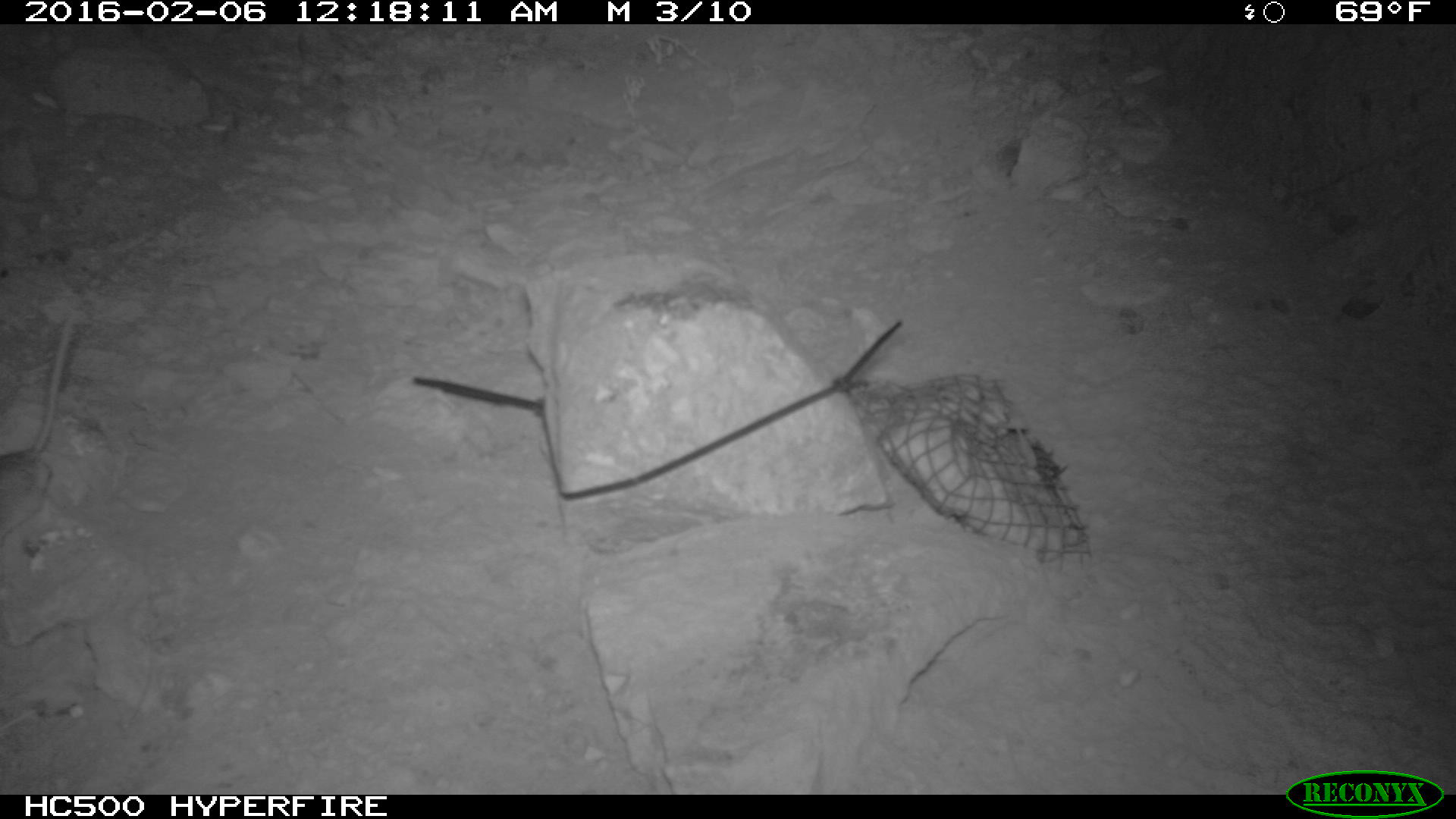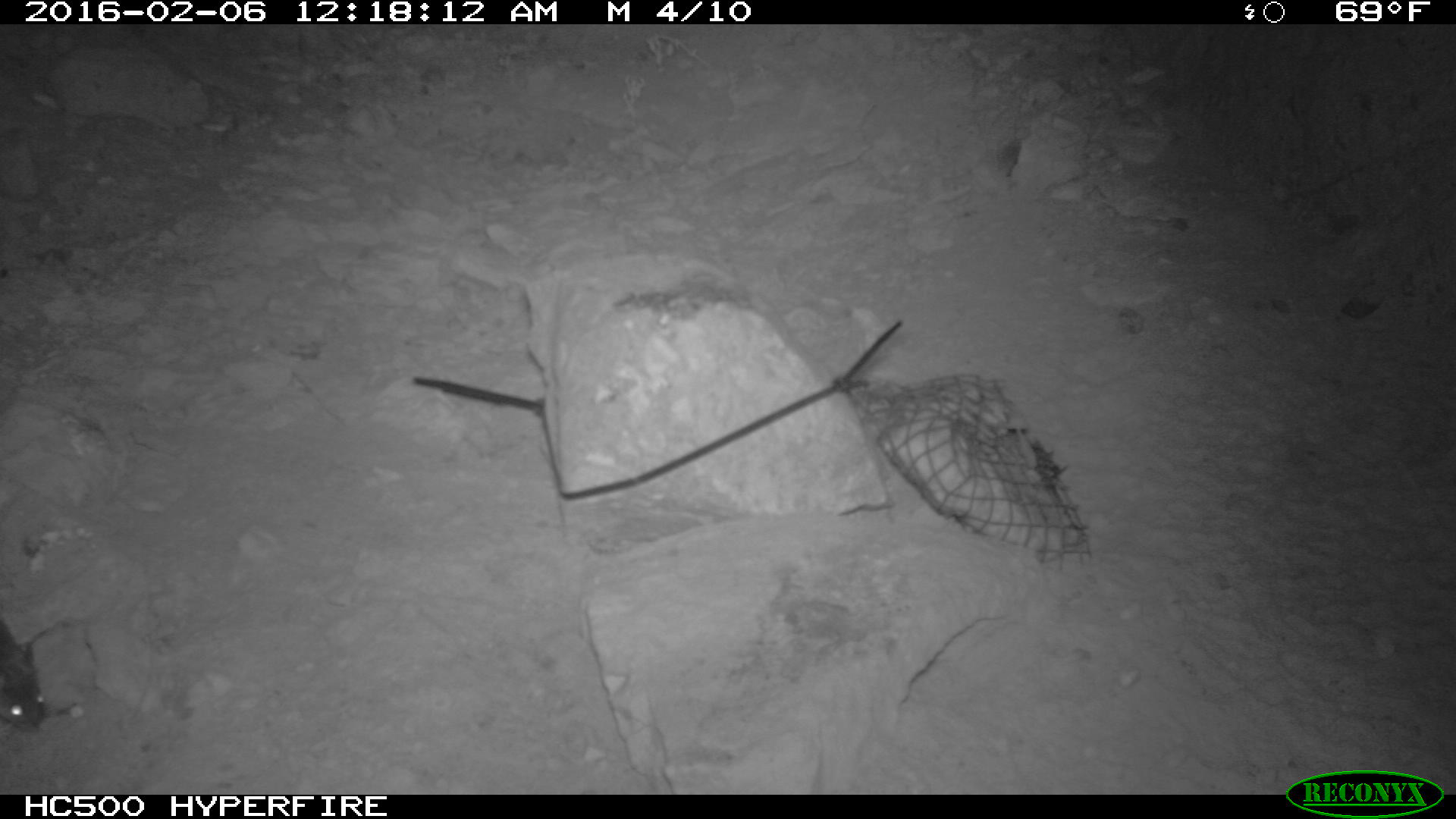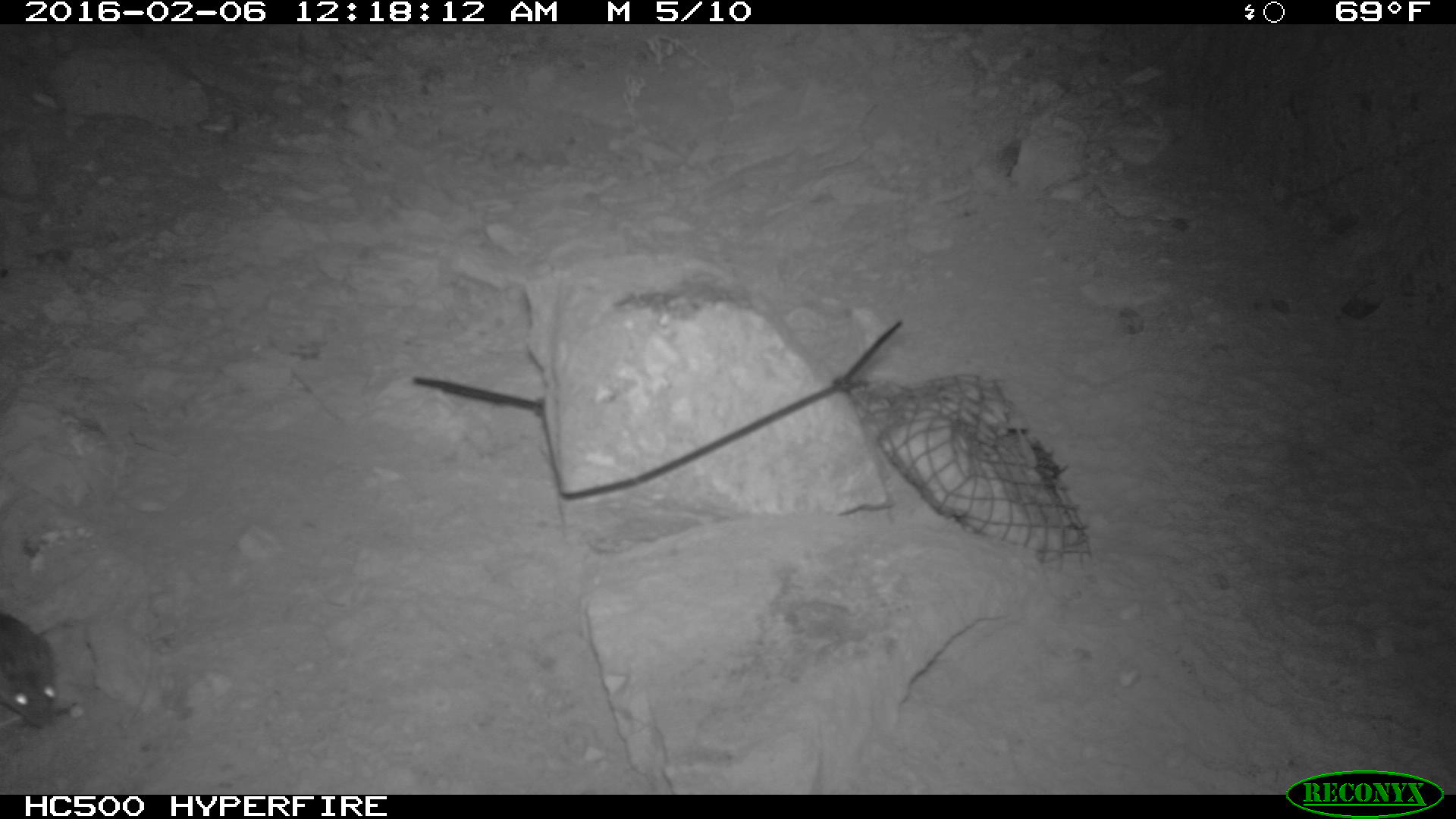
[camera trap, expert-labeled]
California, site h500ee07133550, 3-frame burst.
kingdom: Animalia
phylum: Chordata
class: Mammalia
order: Rodentia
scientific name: Rodentia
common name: rodent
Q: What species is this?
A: Rodent (Rodentia).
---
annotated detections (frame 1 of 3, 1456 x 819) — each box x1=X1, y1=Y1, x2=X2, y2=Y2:
rodent: x1=0, y1=309, x2=78, y2=538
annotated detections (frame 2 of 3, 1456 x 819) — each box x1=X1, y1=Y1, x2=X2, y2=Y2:
rodent: x1=0, y1=610, x2=83, y2=733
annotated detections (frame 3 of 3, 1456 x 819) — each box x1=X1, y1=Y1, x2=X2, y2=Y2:
rodent: x1=0, y1=613, x2=57, y2=729